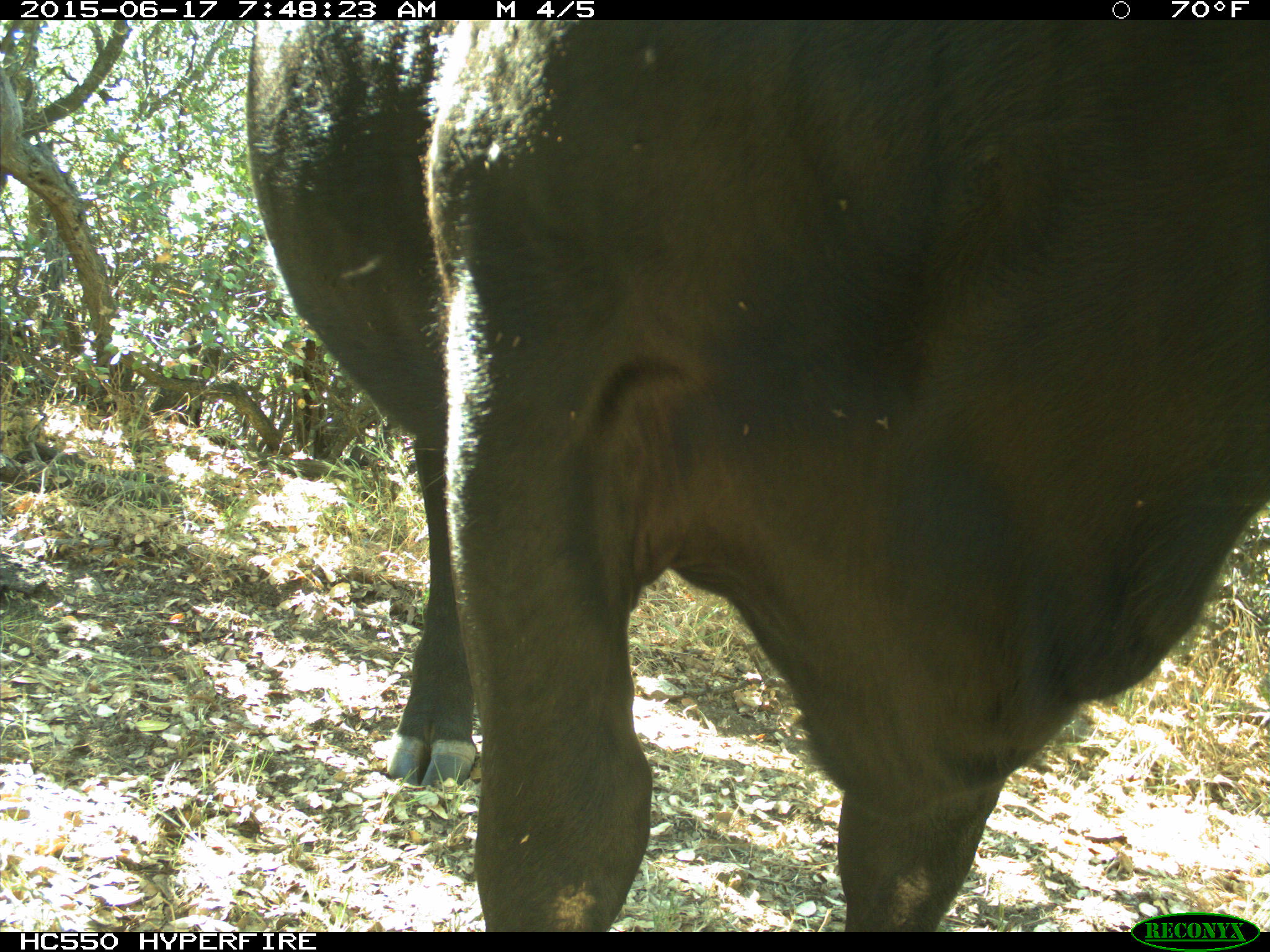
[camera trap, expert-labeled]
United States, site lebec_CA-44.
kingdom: Animalia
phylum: Chordata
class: Mammalia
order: Artiodactyla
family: Bovidae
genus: Bos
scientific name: Bos taurus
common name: domestic cow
Bos taurus (domestic cow).